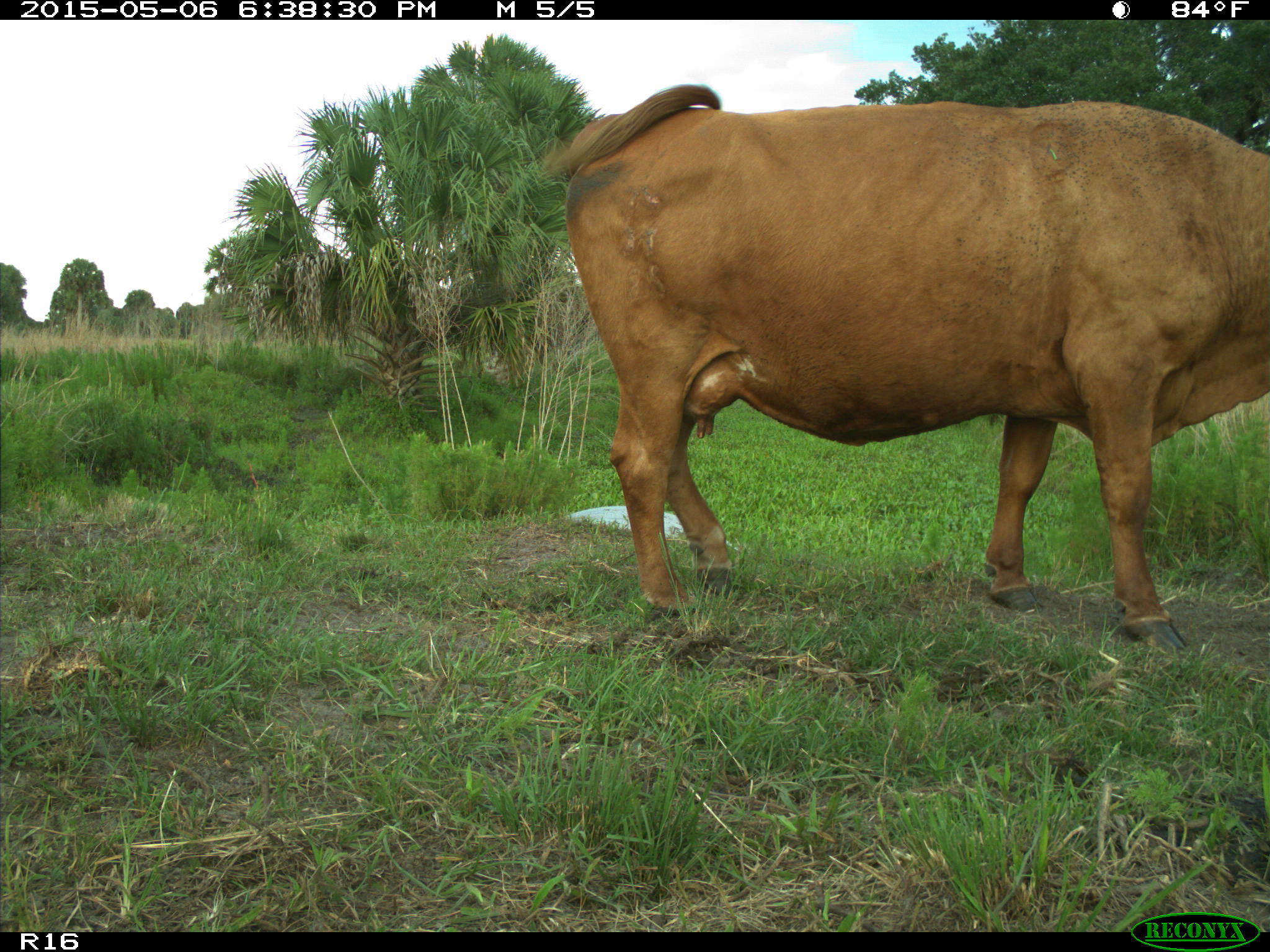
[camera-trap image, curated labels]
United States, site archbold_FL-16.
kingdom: Animalia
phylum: Chordata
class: Mammalia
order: Artiodactyla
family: Bovidae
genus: Bos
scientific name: Bos taurus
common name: domestic cow